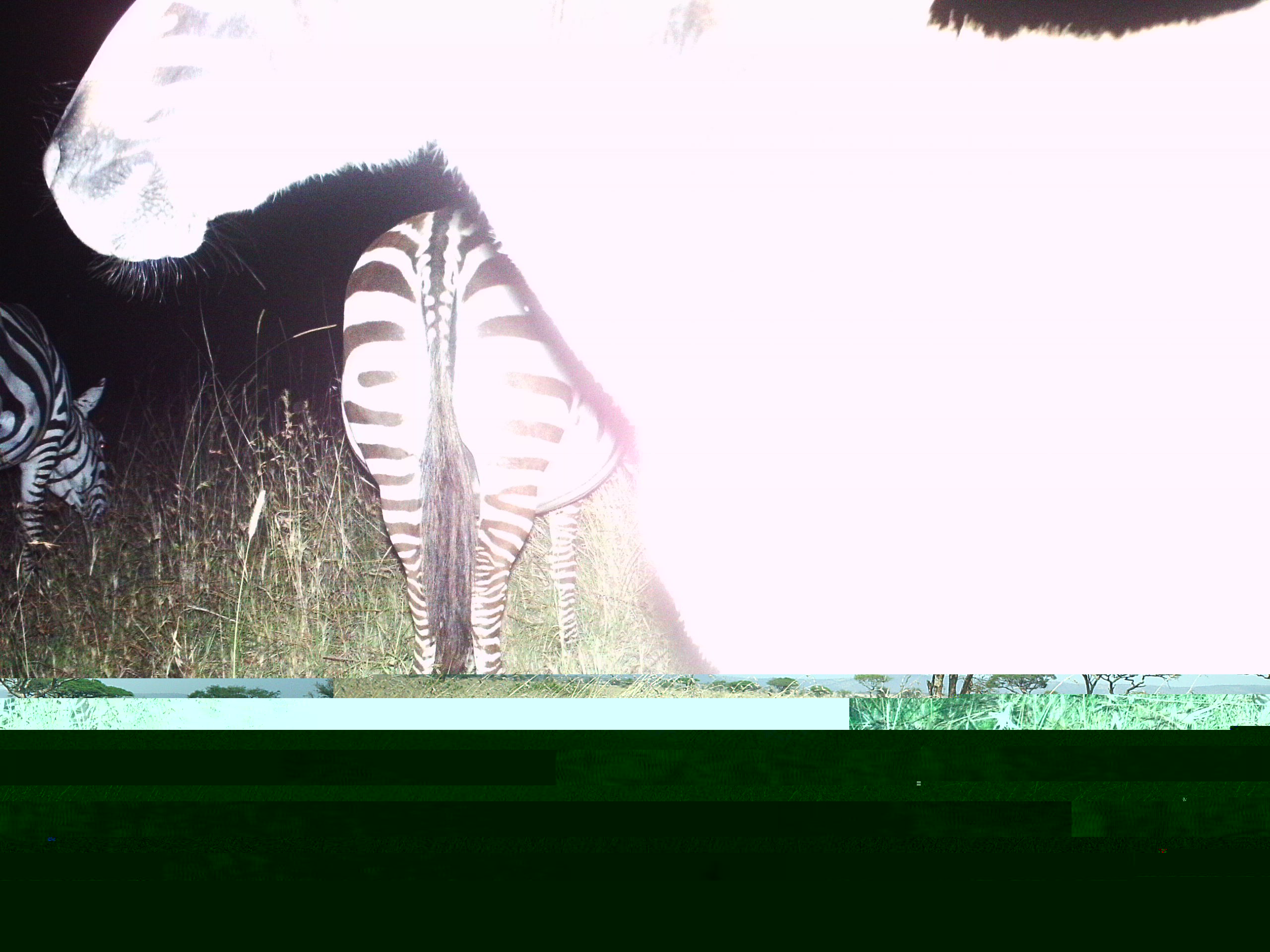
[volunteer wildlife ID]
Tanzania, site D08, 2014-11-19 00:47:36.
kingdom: Animalia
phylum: Chordata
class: Mammalia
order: Perissodactyla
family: Equidae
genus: Equus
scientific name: Equus quagga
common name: plains zebra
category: zebra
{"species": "zebra (plains zebra) (Equus quagga)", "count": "3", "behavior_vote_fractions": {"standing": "80%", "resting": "0%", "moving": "10%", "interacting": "0%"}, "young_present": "10%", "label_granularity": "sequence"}